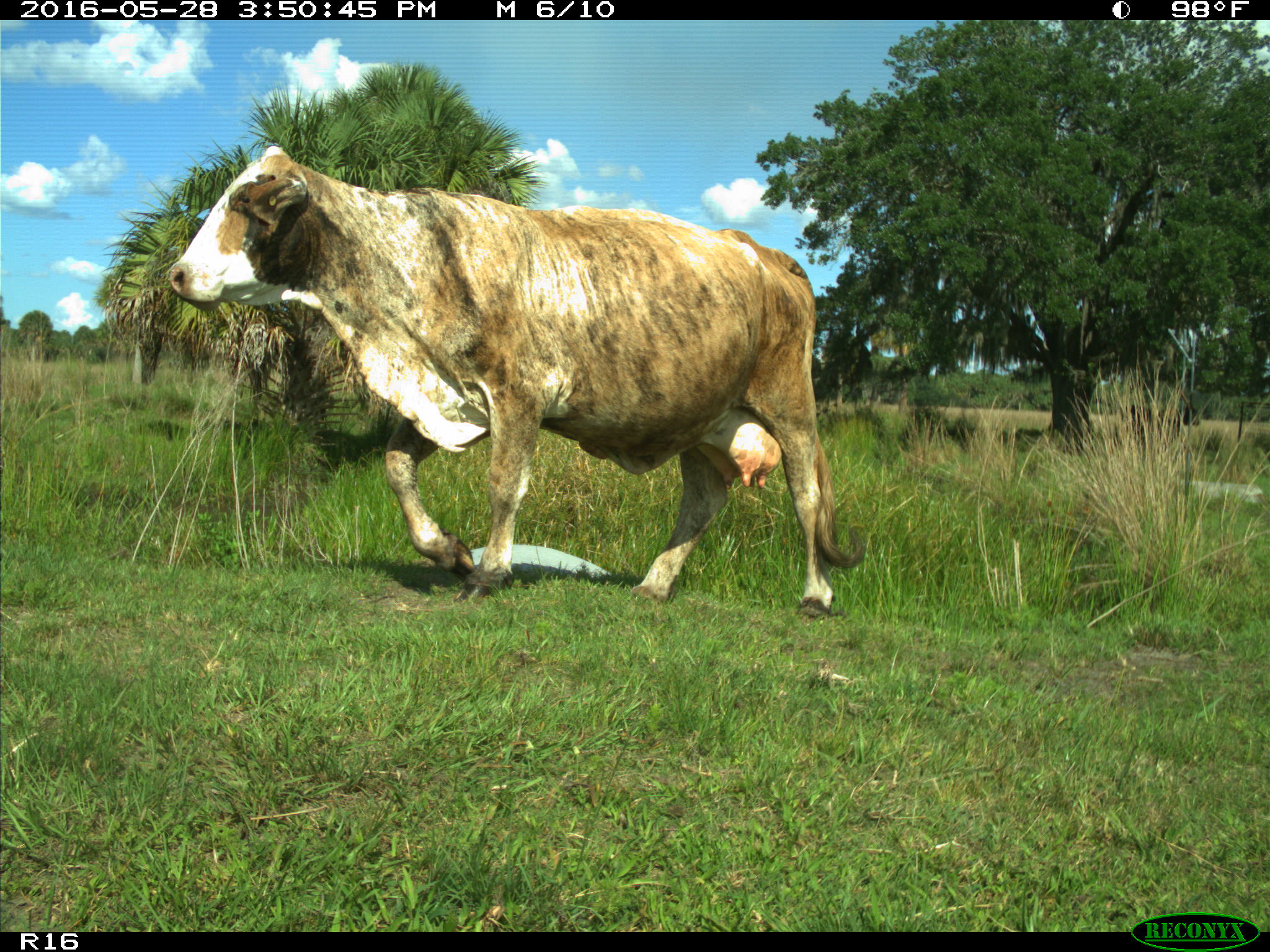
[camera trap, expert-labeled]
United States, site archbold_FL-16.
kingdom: Animalia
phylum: Chordata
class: Mammalia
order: Artiodactyla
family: Bovidae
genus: Bos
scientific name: Bos taurus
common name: domestic cow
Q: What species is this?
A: Bos taurus (domestic cow).